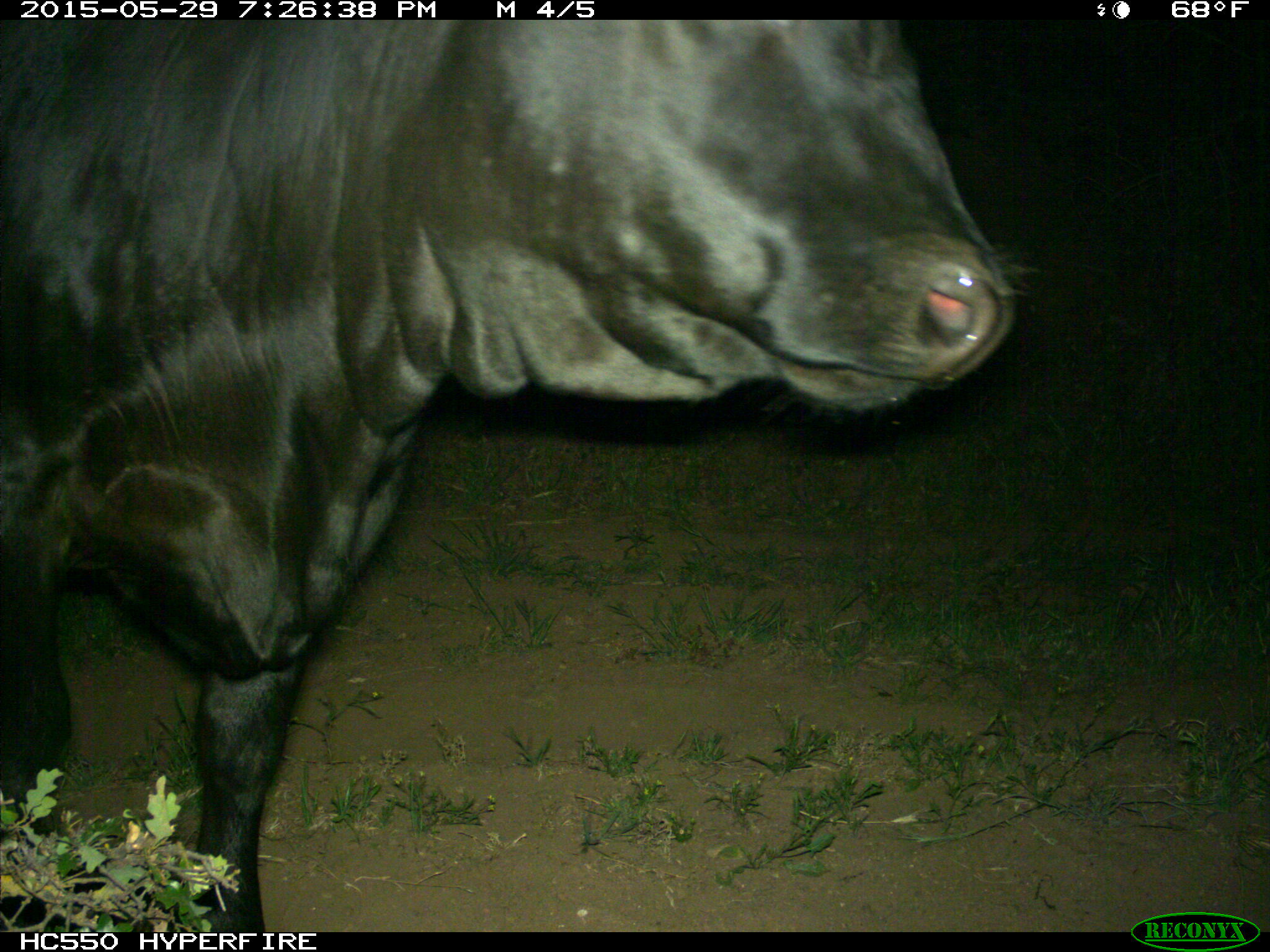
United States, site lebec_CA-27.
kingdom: Animalia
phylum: Chordata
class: Mammalia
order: Artiodactyla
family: Bovidae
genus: Bos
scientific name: Bos taurus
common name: domestic cow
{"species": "Bos taurus (domestic cow)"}